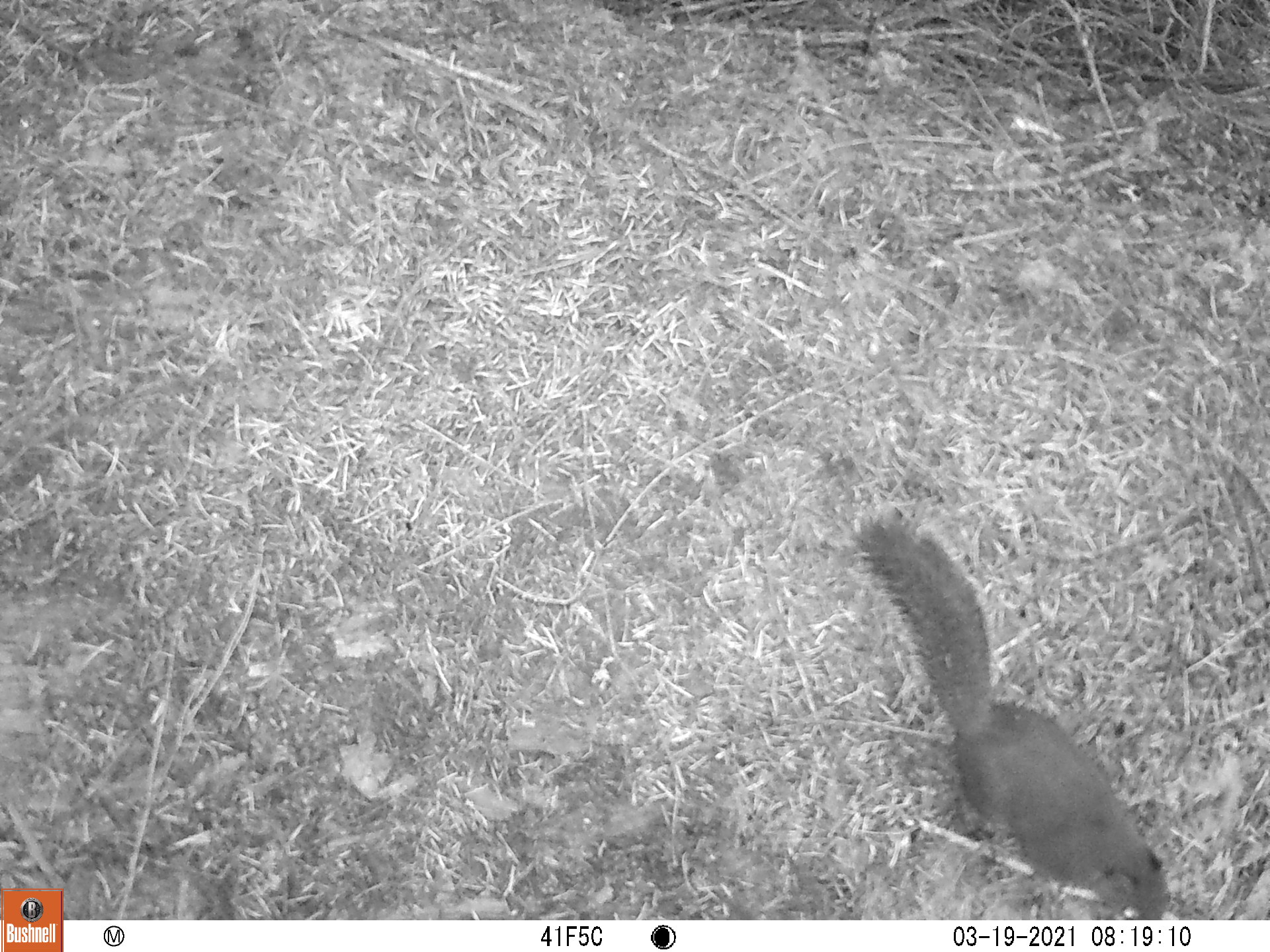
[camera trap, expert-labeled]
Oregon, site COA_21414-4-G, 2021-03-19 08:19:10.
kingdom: Animalia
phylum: Chordata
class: Mammalia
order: Rodentia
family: Sciuridae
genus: Tamiasciurus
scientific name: Tamiasciurus douglasii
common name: douglas squirrel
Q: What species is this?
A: Douglas squirrel (Tamiasciurus douglasii).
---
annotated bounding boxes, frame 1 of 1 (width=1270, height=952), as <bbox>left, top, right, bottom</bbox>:
douglas squirrel: <bbox>817, 490, 1179, 918</bbox>